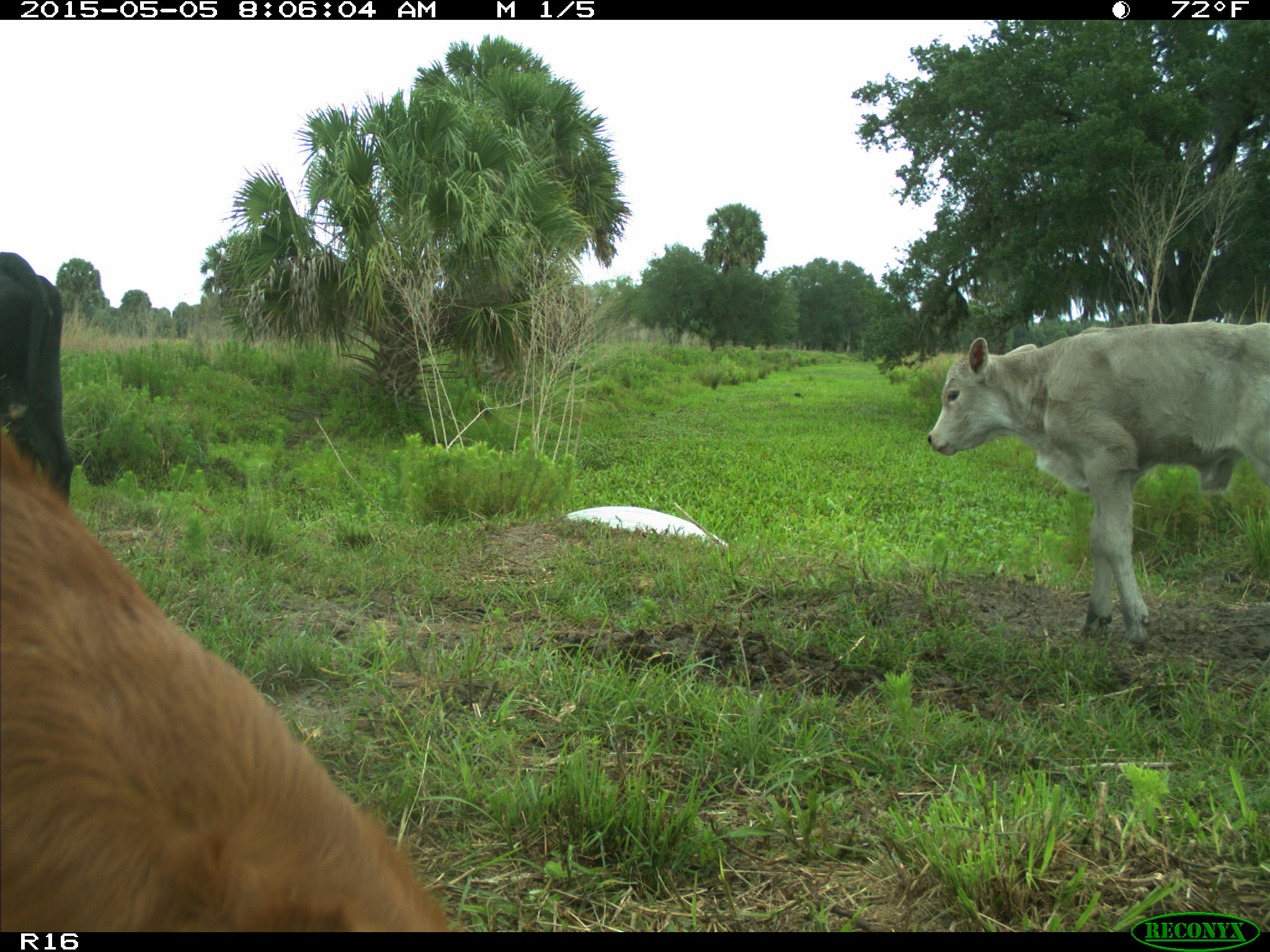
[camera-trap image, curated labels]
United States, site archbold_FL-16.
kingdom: Animalia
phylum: Chordata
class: Mammalia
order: Artiodactyla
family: Bovidae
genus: Bos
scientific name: Bos taurus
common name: domestic cow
Bos taurus (domestic cow).